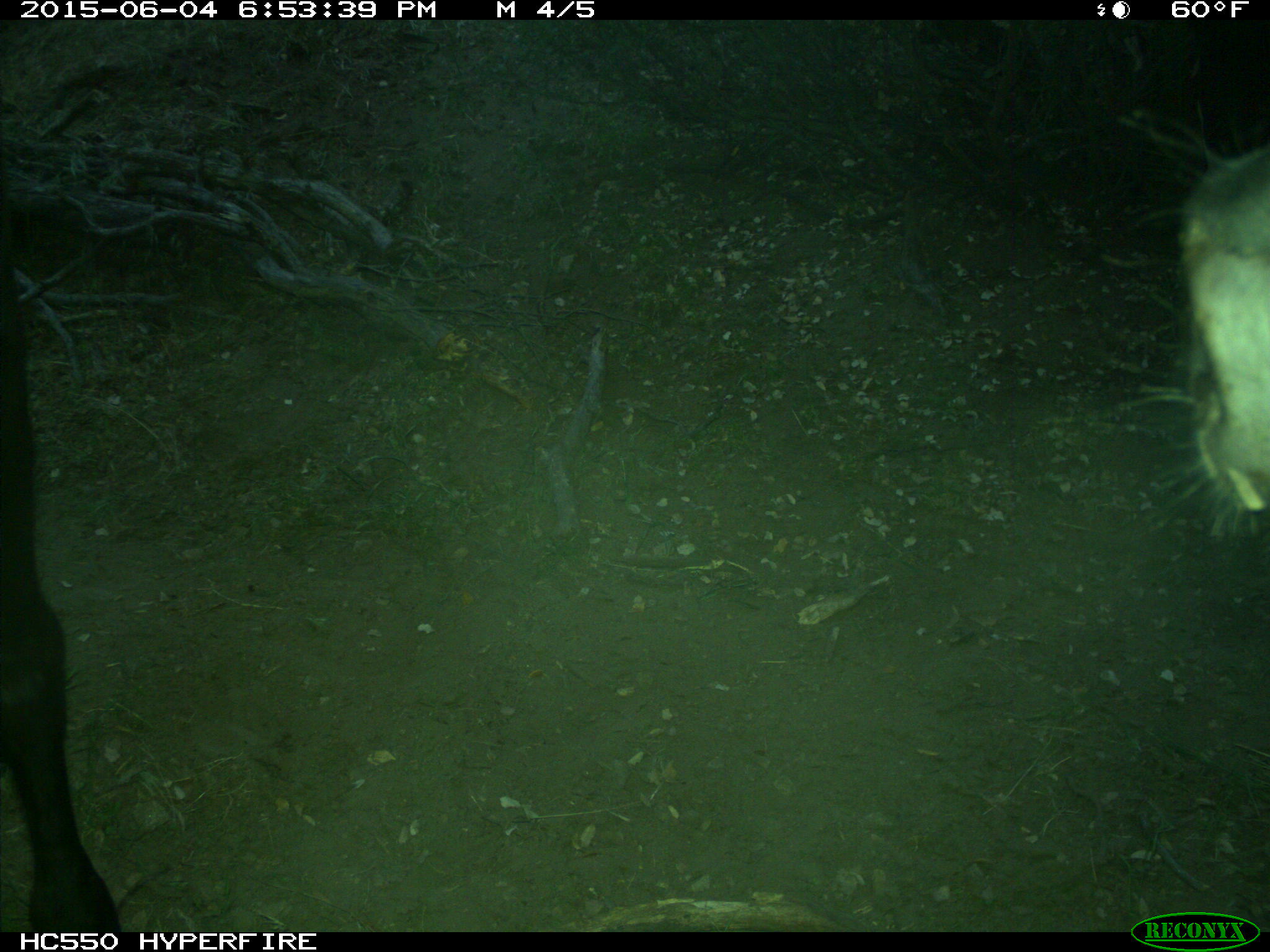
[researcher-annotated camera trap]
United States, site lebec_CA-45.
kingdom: Animalia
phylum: Chordata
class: Mammalia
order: Artiodactyla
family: Bovidae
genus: Bos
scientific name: Bos taurus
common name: domestic cow